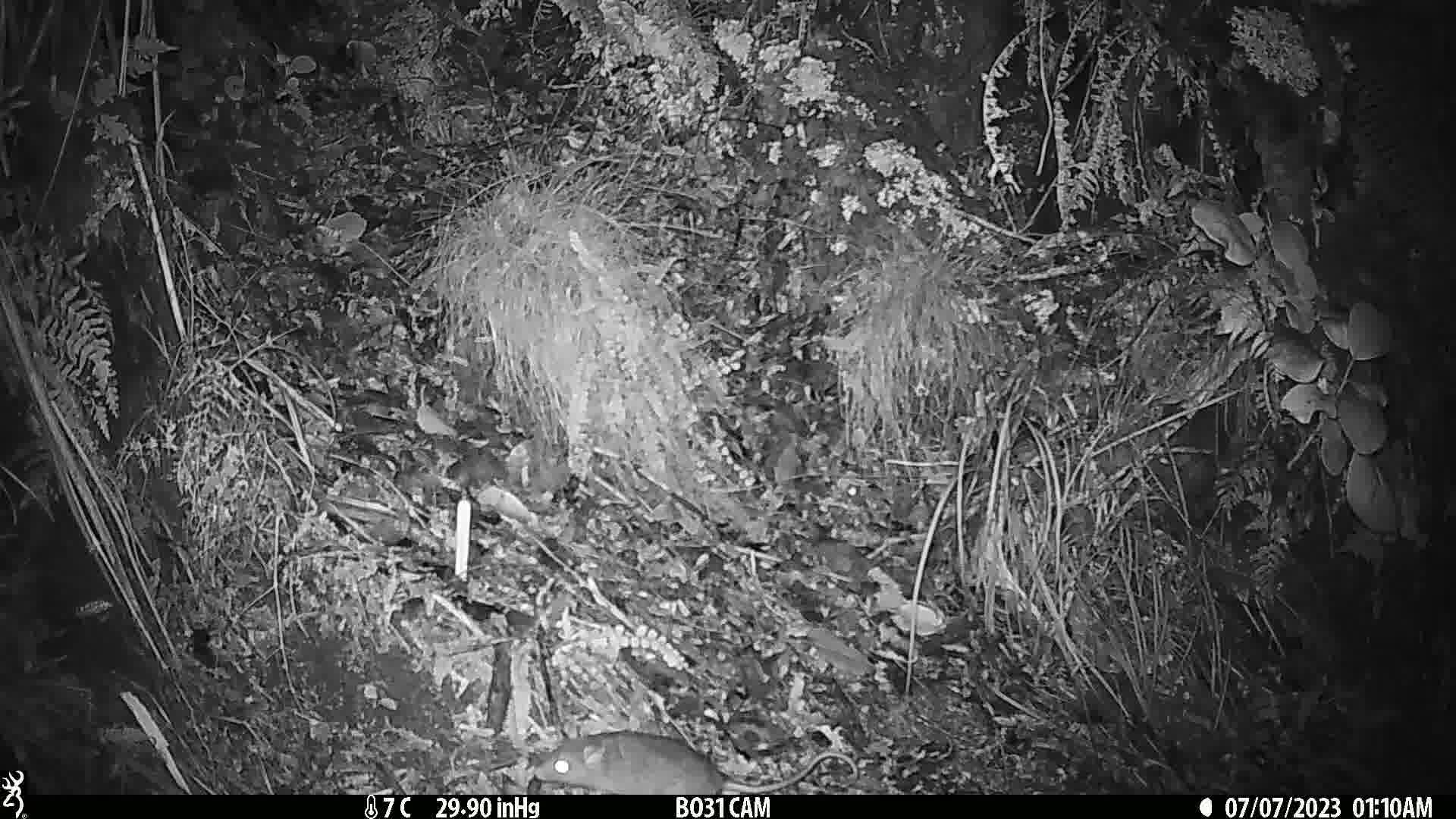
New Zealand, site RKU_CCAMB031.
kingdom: Animalia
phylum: Chordata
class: Mammalia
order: Rodentia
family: Muridae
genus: Rattus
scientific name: Rattus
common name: rat